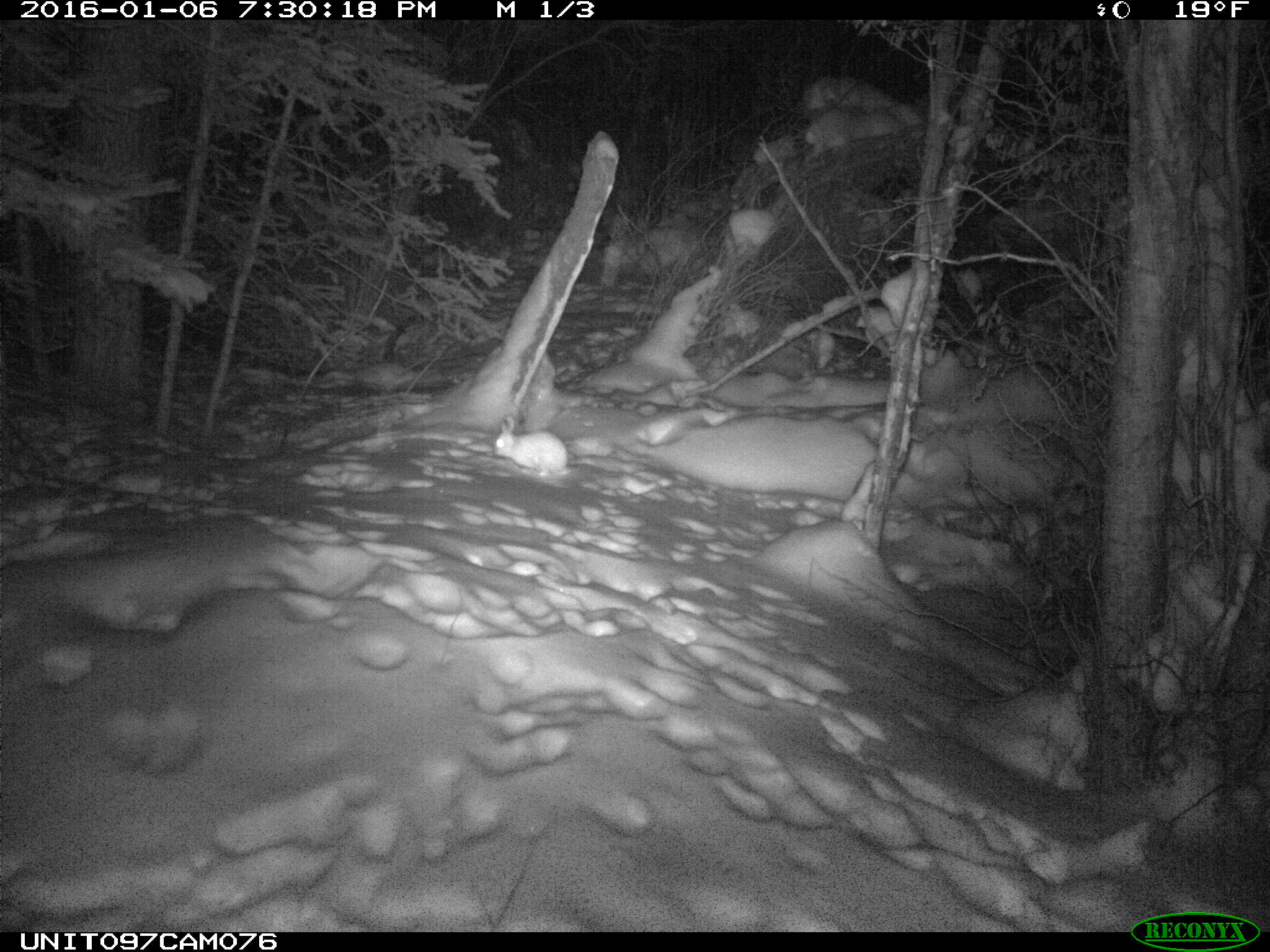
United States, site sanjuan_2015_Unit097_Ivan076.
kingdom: Animalia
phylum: Chordata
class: Mammalia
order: Lagomorpha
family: Leporidae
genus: Lepus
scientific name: Lepus americanus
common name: snowshoe hare